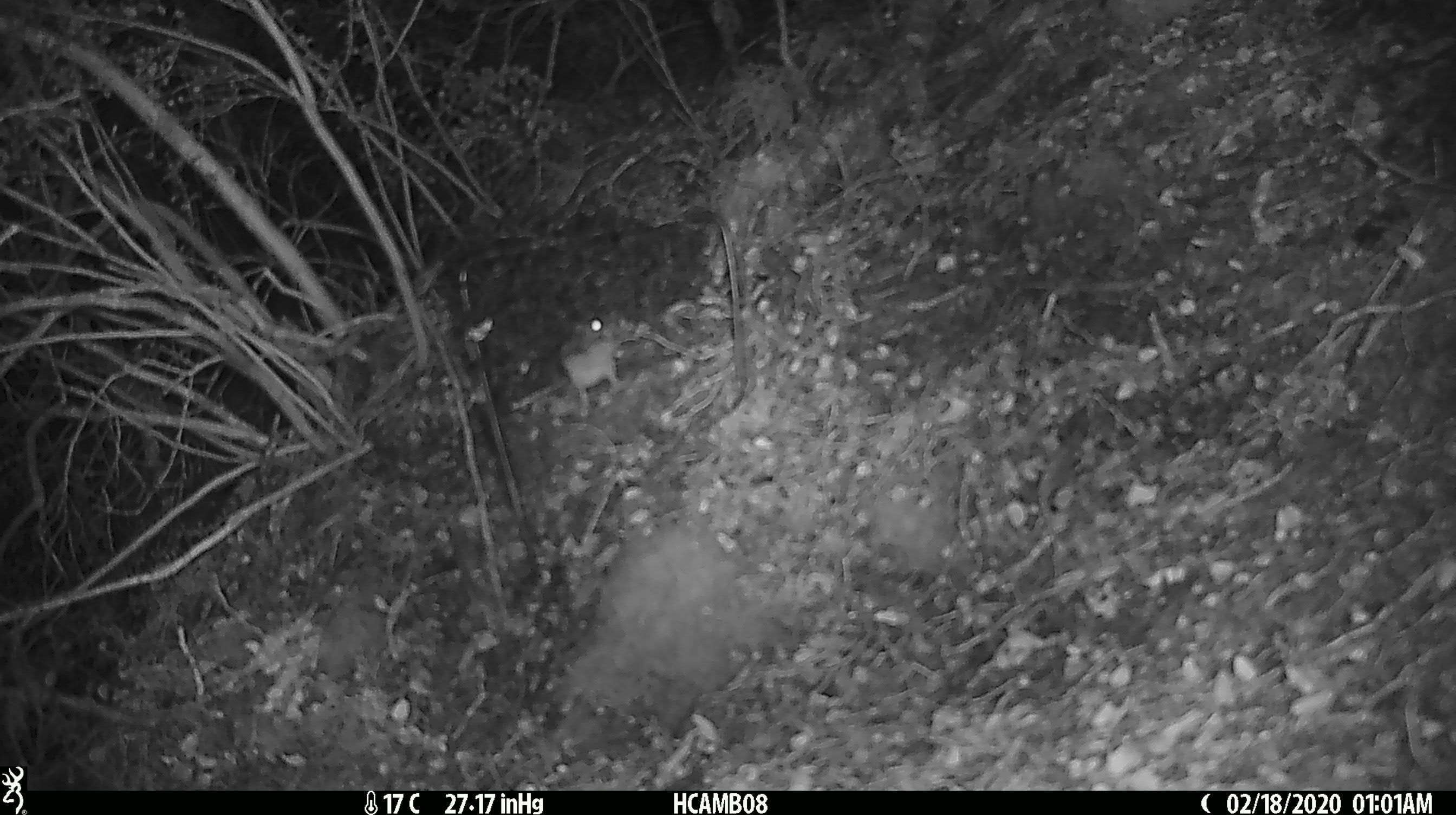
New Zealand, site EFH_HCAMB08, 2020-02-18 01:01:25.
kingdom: Animalia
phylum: Chordata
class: Mammalia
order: Rodentia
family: Muridae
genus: Mus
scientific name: Mus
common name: mouse